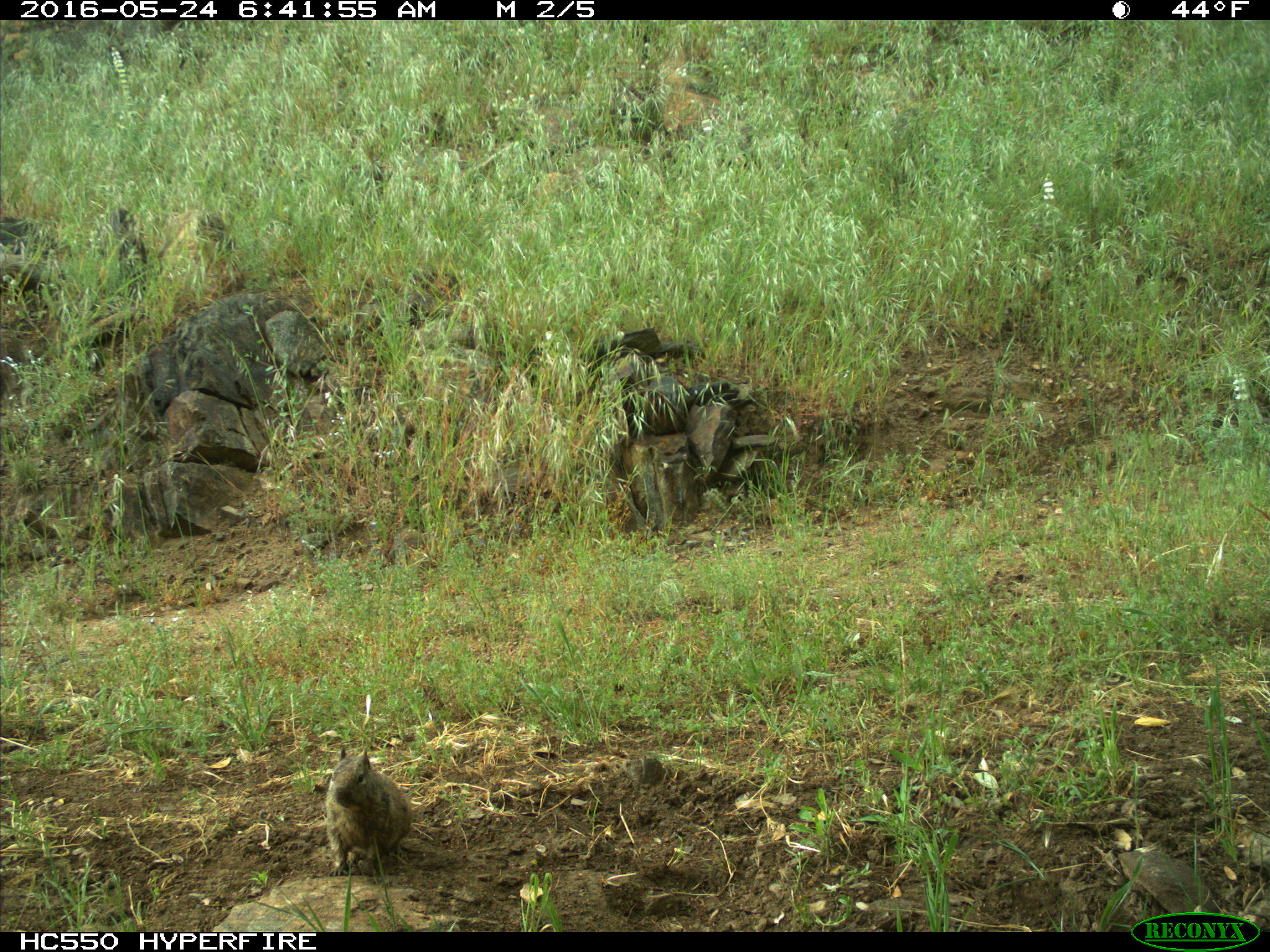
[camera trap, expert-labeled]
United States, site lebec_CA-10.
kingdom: Animalia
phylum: Chordata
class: Mammalia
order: Rodentia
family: Sciuridae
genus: Otospermophilus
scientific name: Otospermophilus beecheyi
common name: california ground squirrel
Otospermophilus beecheyi (california ground squirrel).